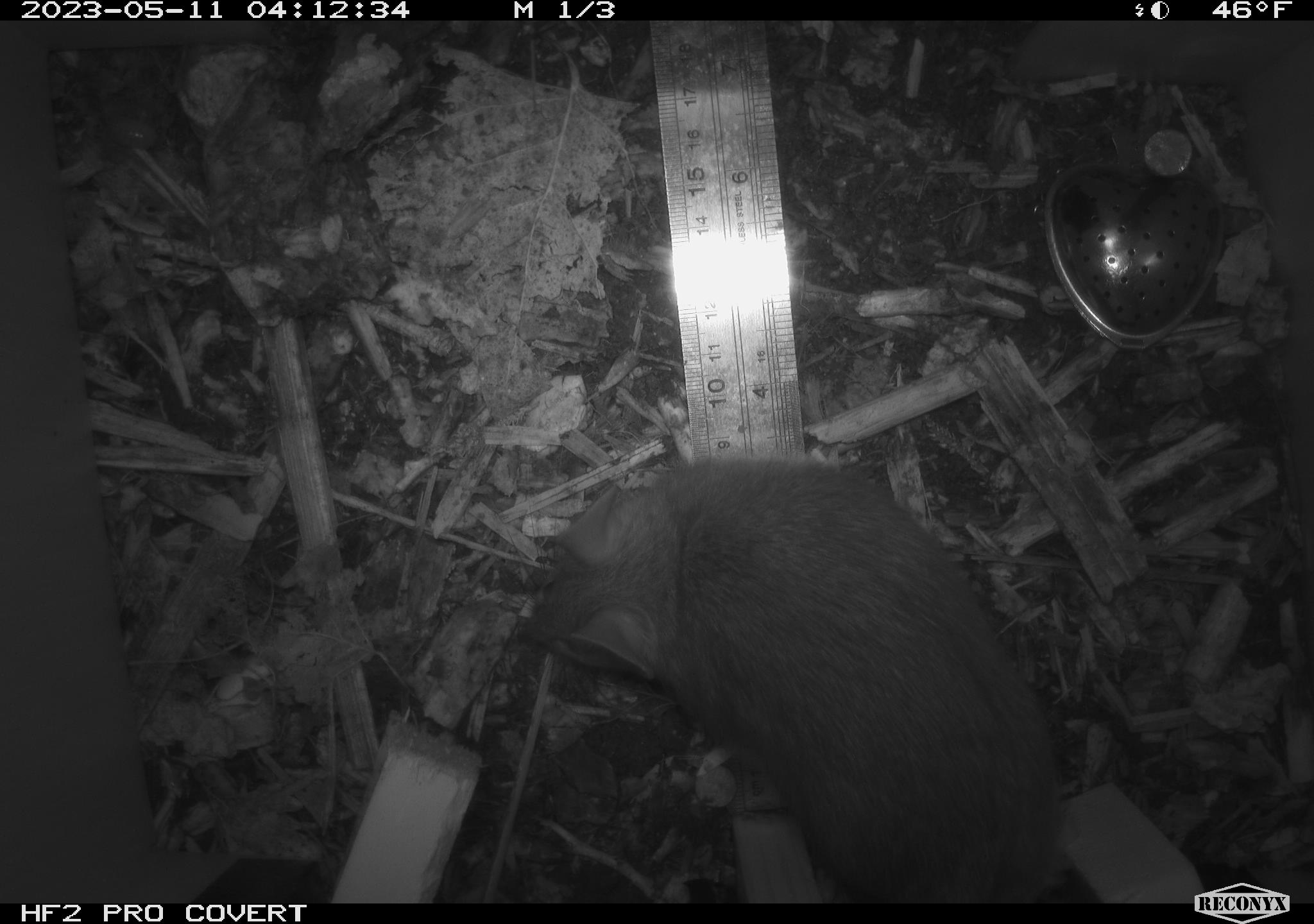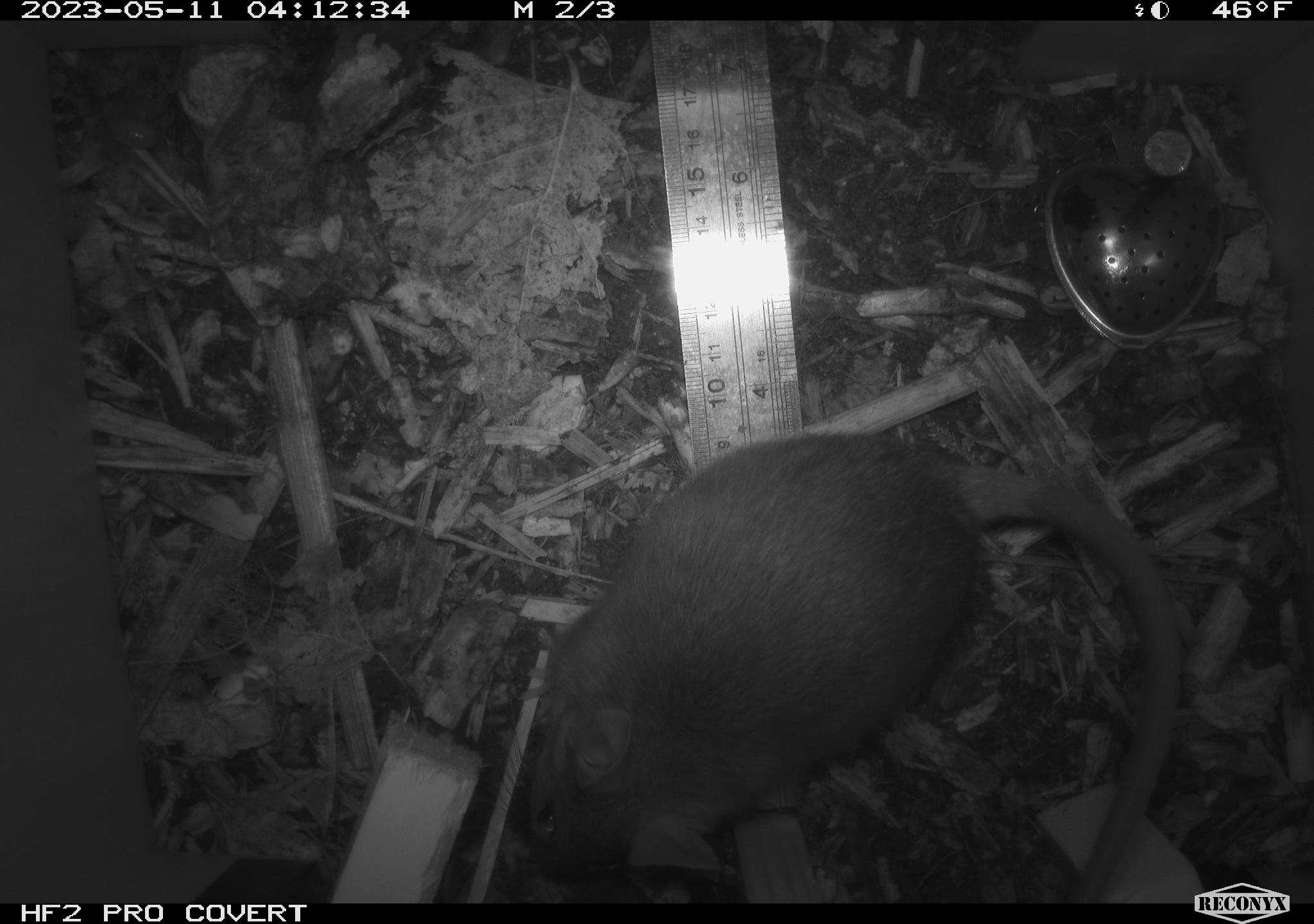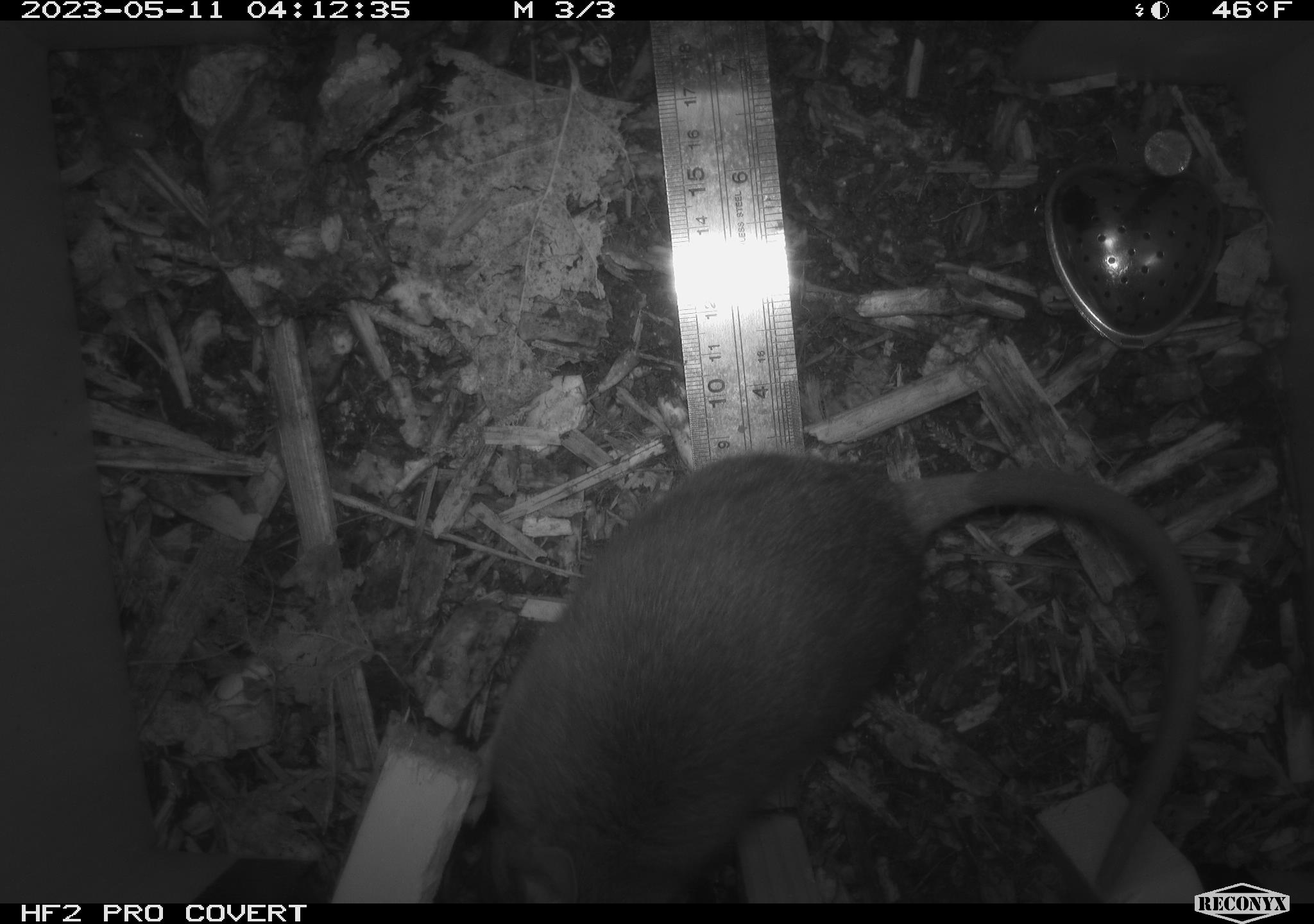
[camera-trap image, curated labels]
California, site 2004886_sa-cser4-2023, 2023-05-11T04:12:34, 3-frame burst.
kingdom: Animalia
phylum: Chordata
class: Mammalia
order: Rodentia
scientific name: Rodentia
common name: mouse species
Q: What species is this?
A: Mouse species (Rodentia).